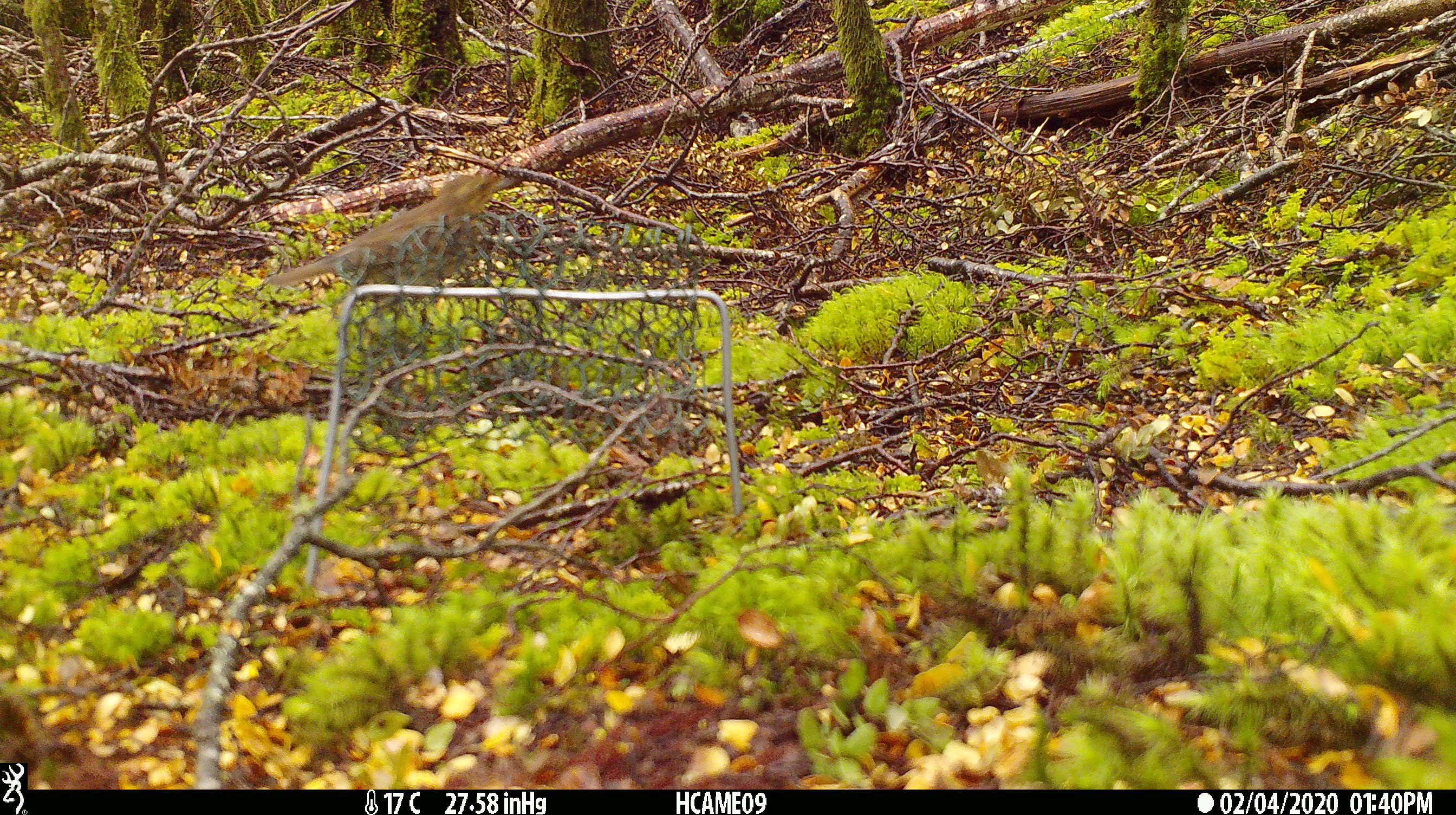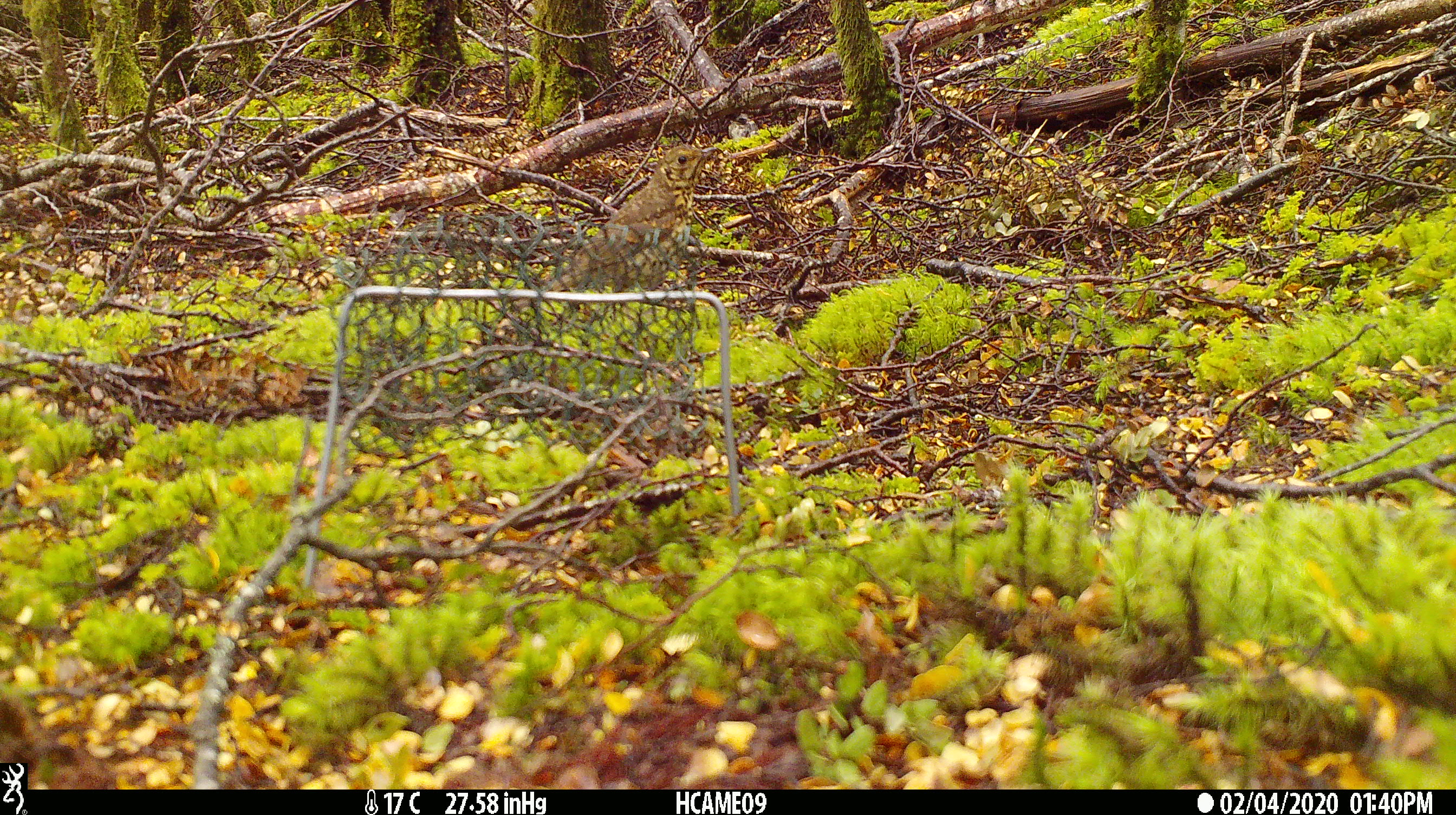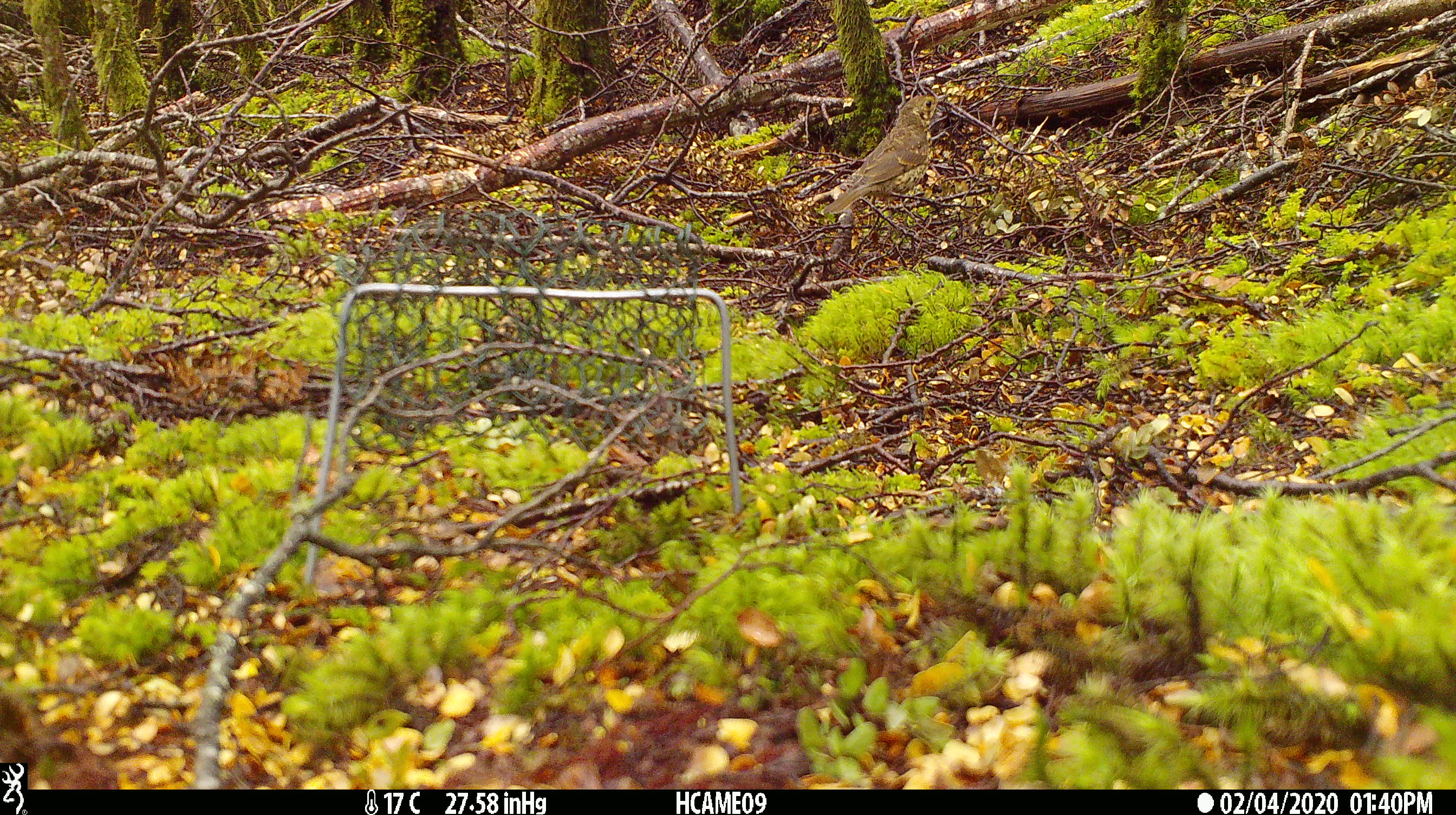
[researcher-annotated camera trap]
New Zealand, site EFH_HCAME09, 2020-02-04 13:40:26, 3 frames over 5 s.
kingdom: Animalia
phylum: Chordata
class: Aves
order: Passeriformes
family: Turdidae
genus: Turdus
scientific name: Turdus philomelos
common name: song thrush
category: thrush